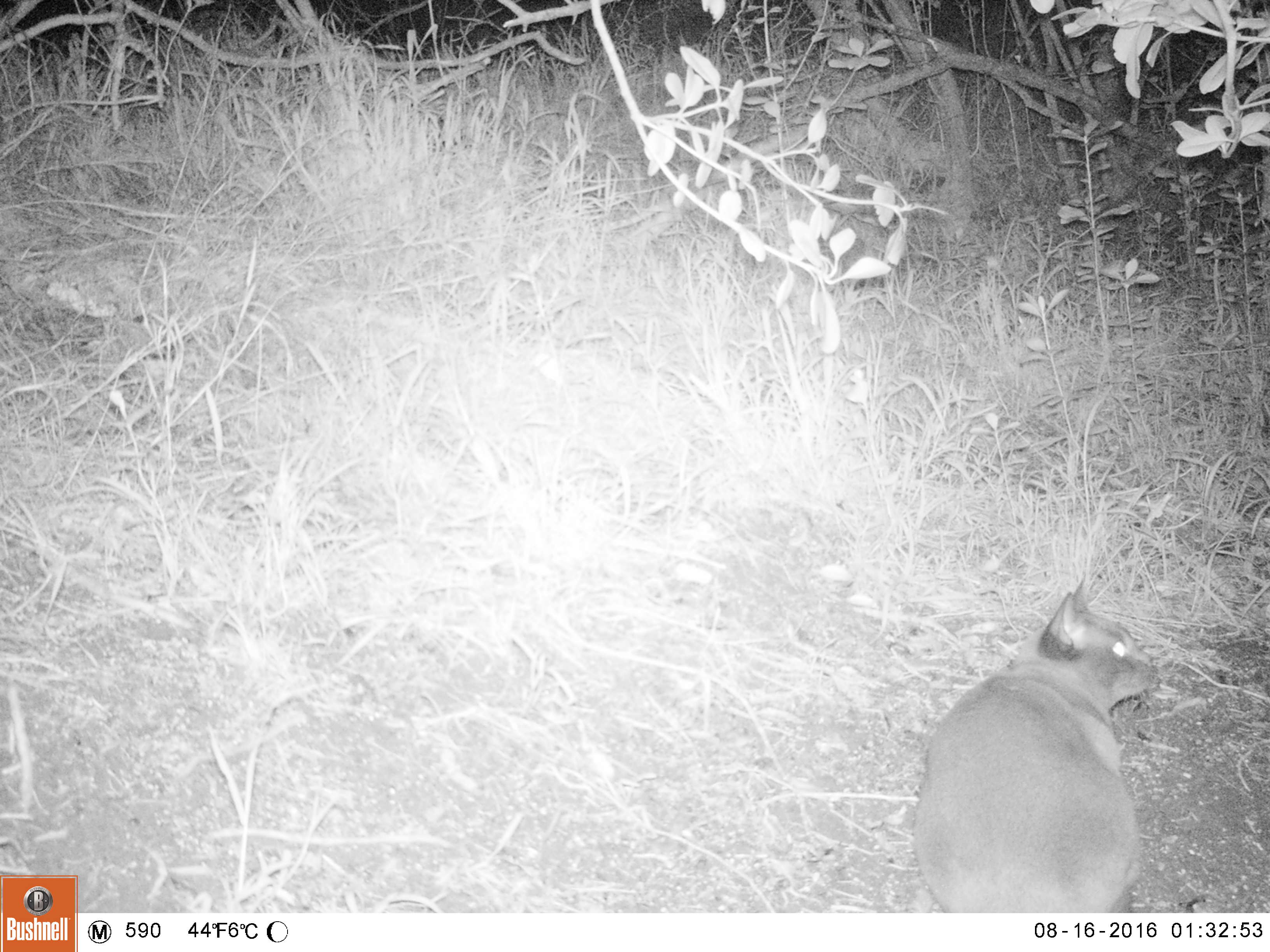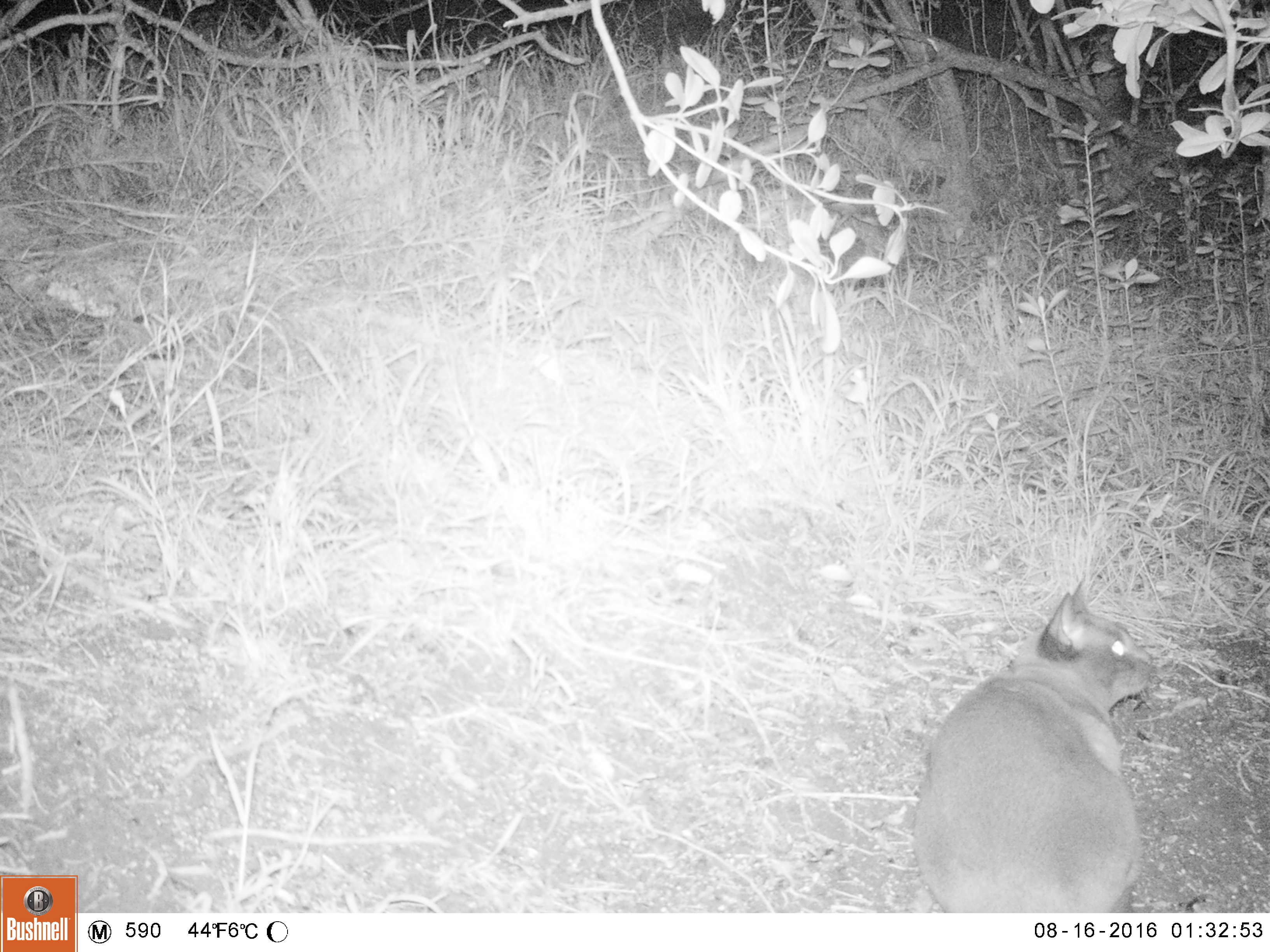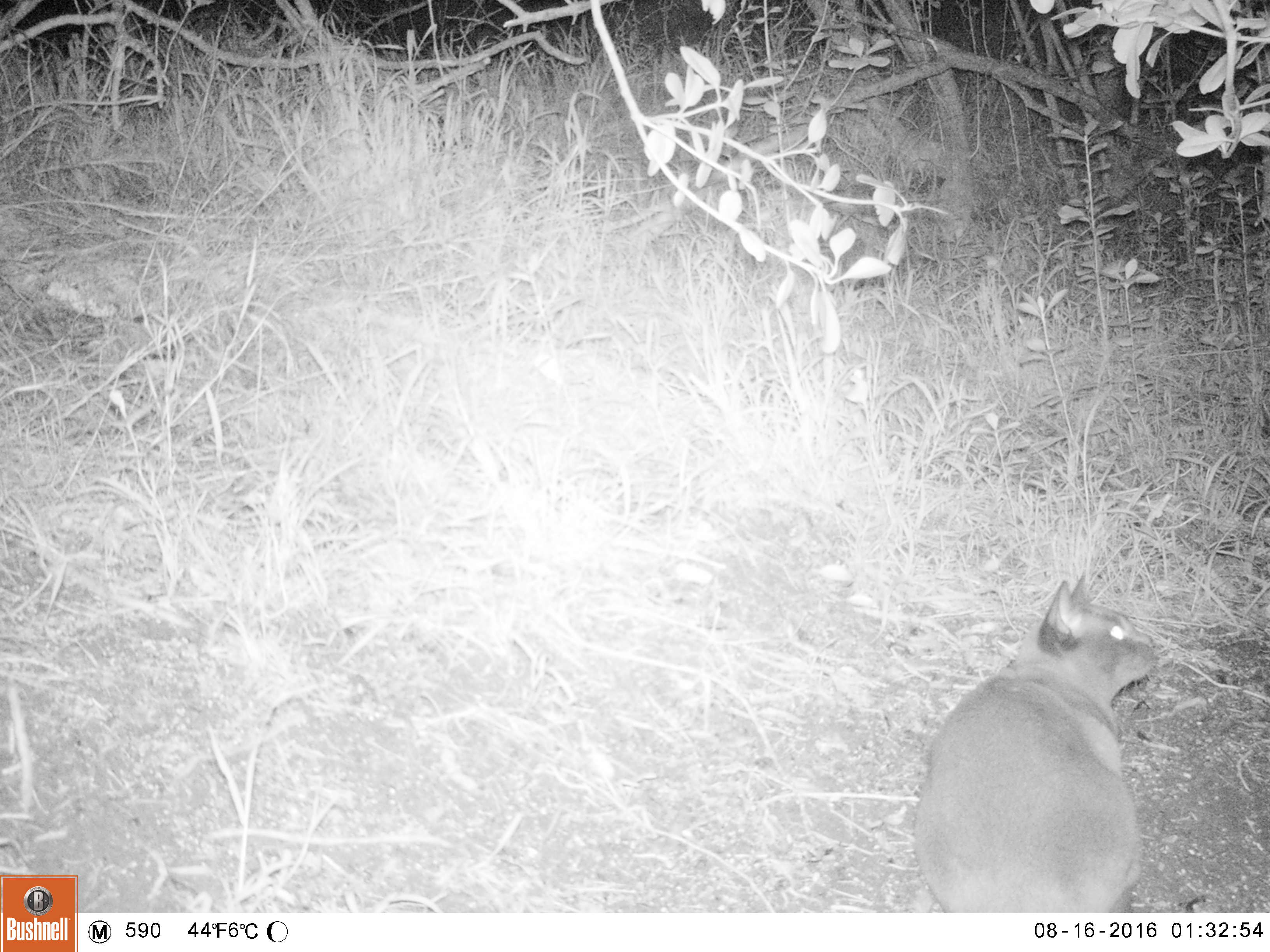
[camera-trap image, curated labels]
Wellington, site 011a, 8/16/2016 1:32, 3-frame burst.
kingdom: Animalia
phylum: Chordata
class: Mammalia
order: Carnivora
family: Felidae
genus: Felis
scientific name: Felis catus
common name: cat